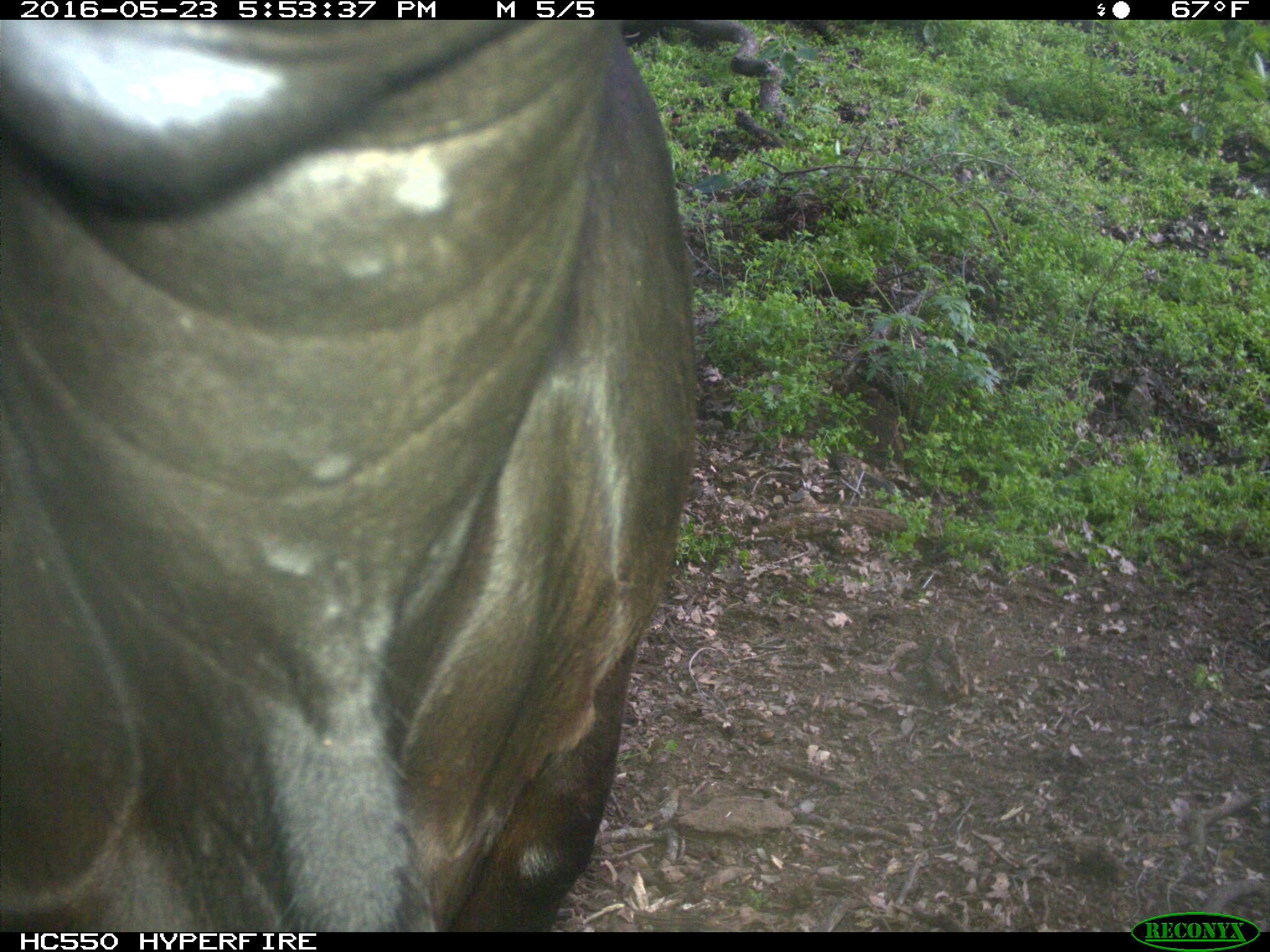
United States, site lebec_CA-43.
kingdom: Animalia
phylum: Chordata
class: Mammalia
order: Artiodactyla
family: Bovidae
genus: Bos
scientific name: Bos taurus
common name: domestic cow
Bos taurus (domestic cow).